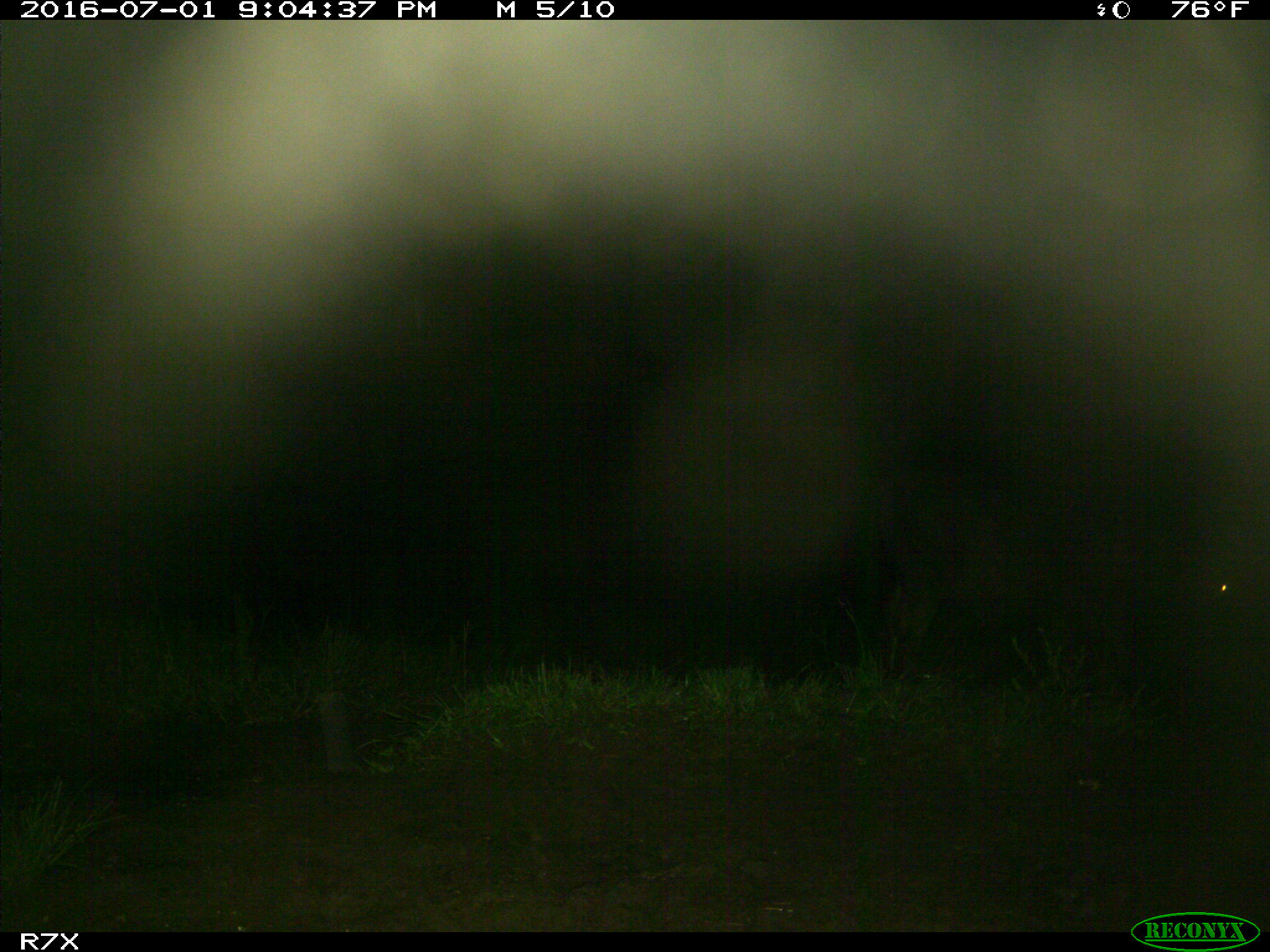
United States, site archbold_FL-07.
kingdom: Animalia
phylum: Chordata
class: Mammalia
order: Artiodactyla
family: Bovidae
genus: Bos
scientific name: Bos taurus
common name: domestic cow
Bos taurus (domestic cow).